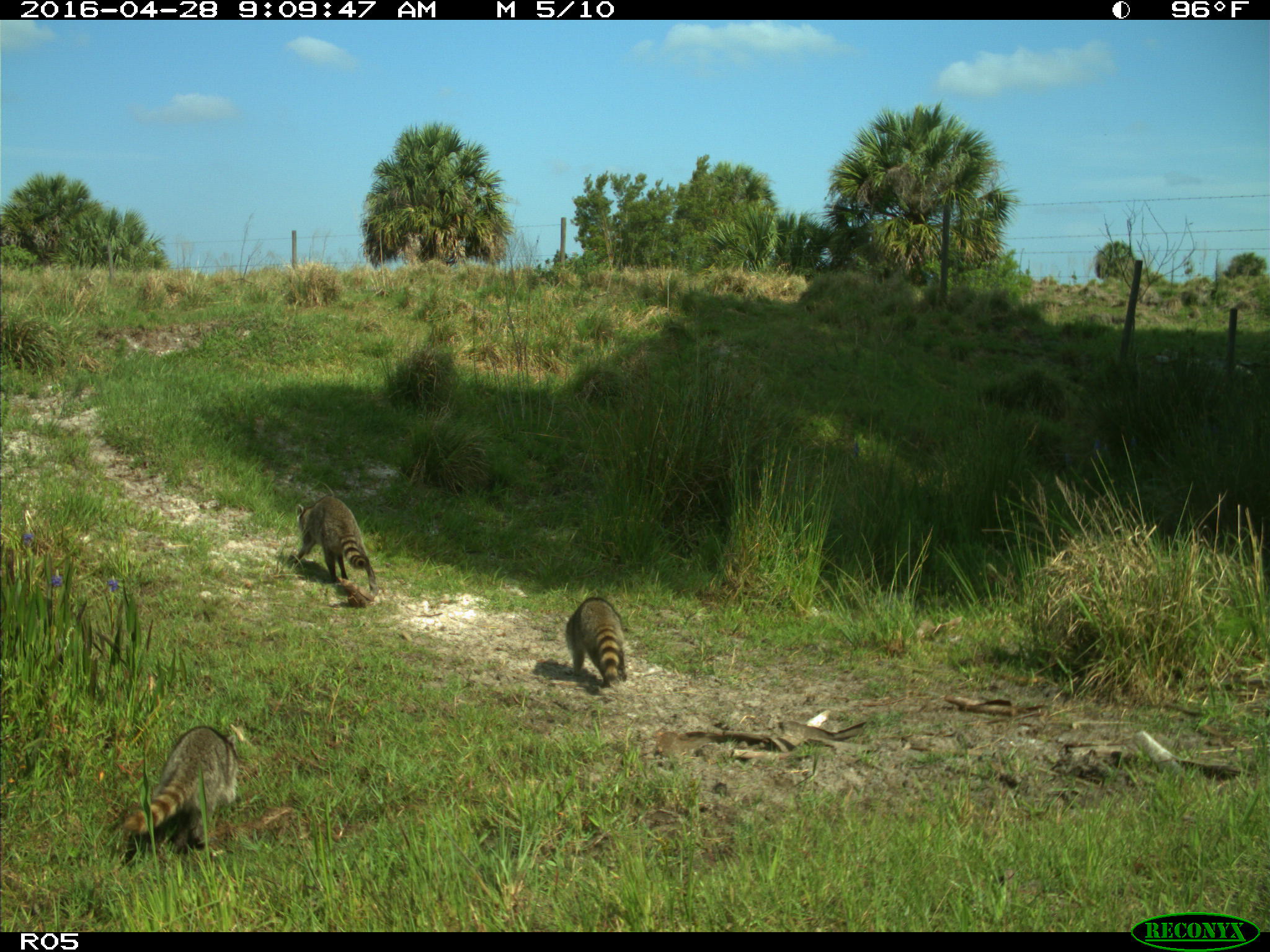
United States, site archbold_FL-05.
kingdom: Animalia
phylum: Chordata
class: Mammalia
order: Carnivora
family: Procyonidae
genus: Procyon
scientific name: Procyon lotor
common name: common raccoon